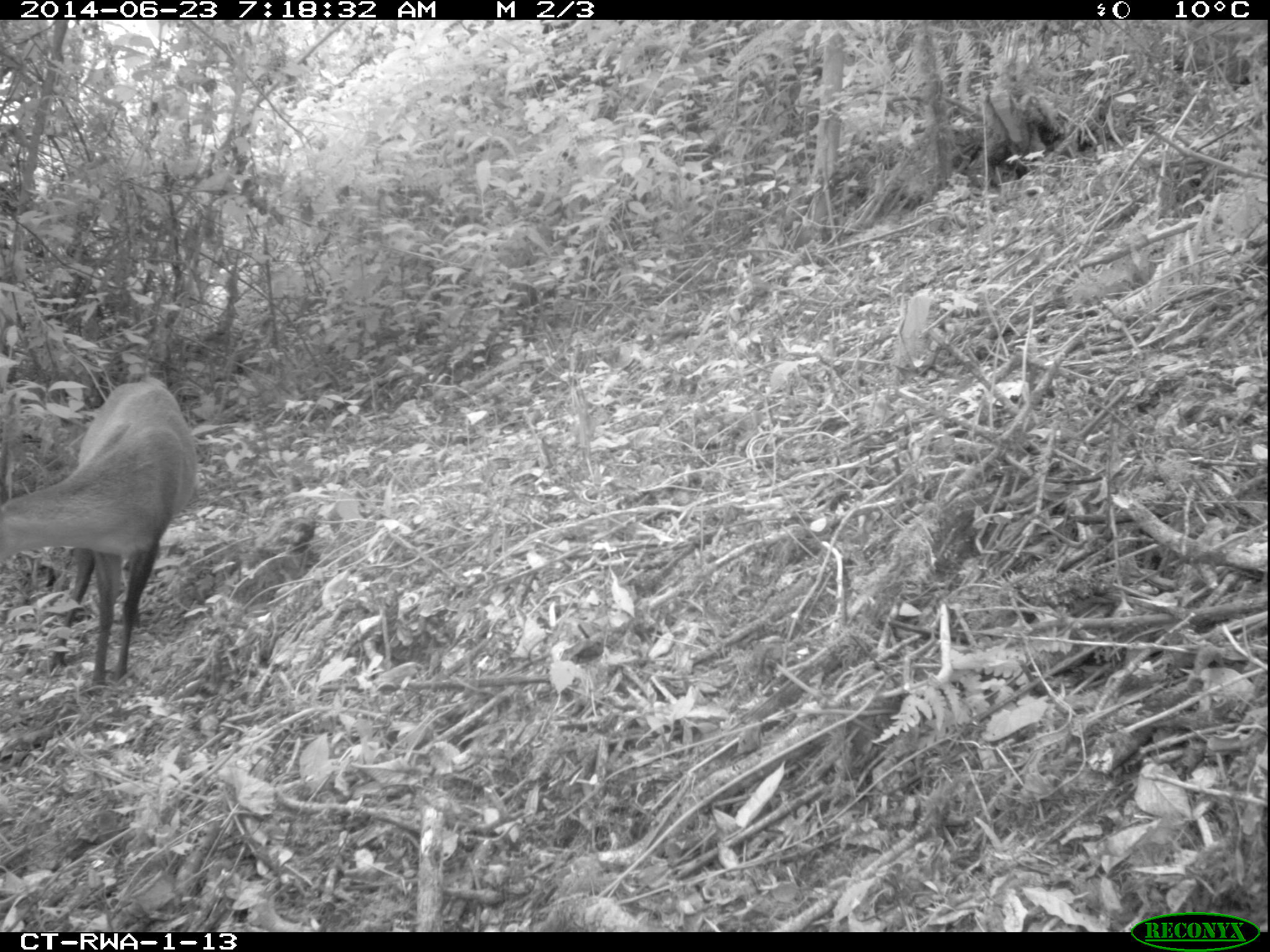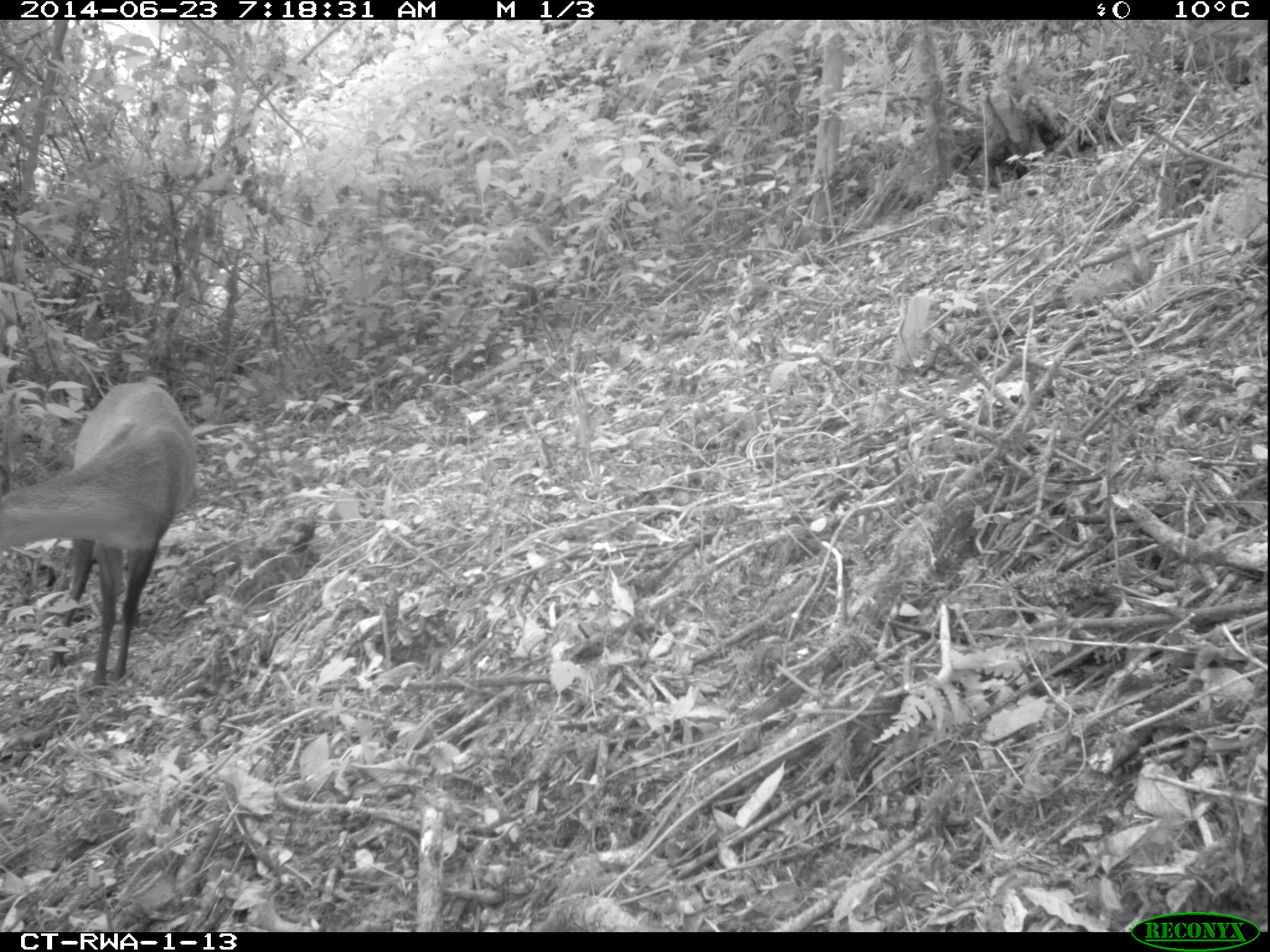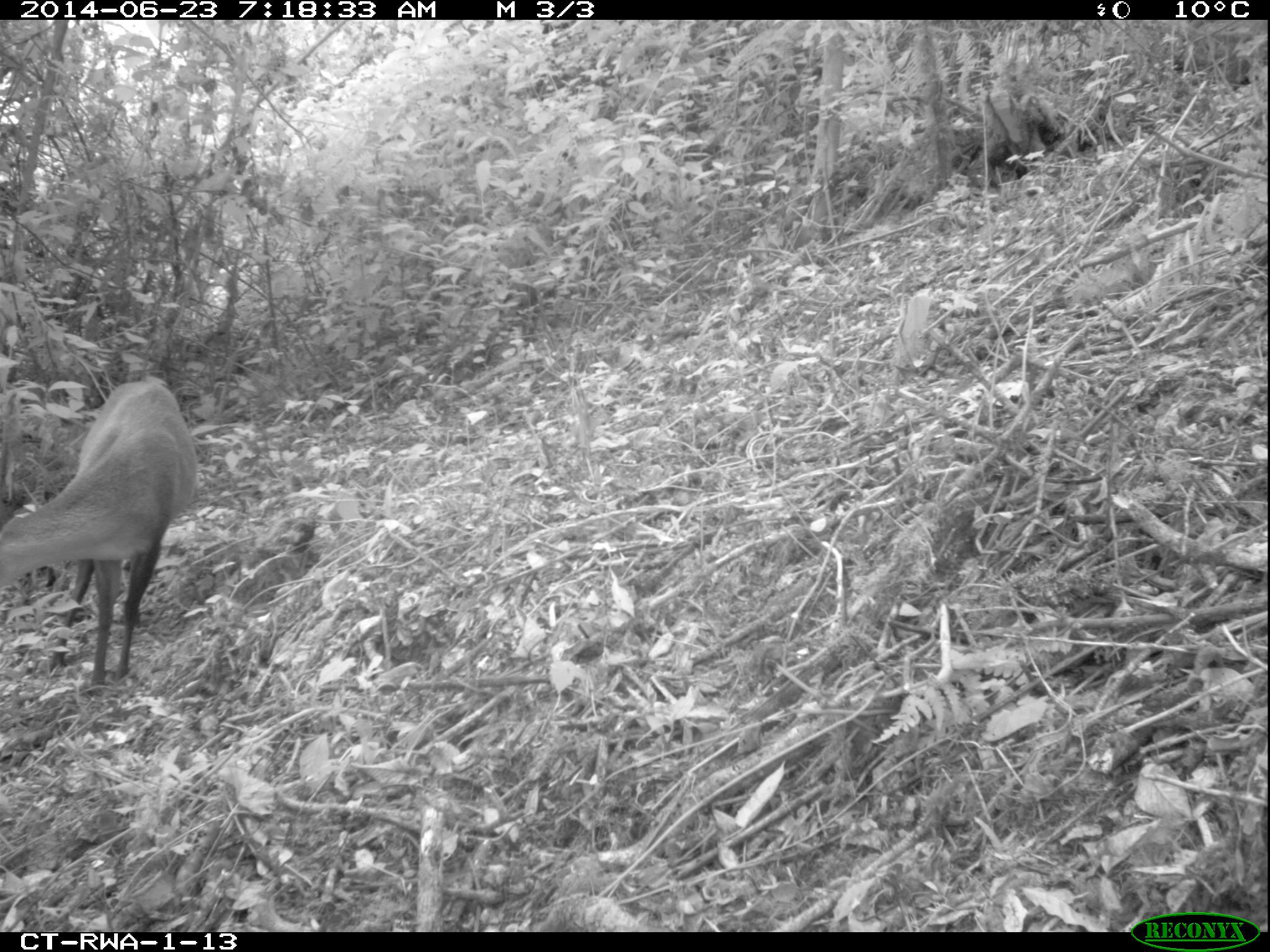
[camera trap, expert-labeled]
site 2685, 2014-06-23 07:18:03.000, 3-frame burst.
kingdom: Animalia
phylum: Chordata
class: Mammalia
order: Artiodactyla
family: Bovidae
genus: Cephalophus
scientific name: Cephalophus nigrifrons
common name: black-fronted duiker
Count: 1.